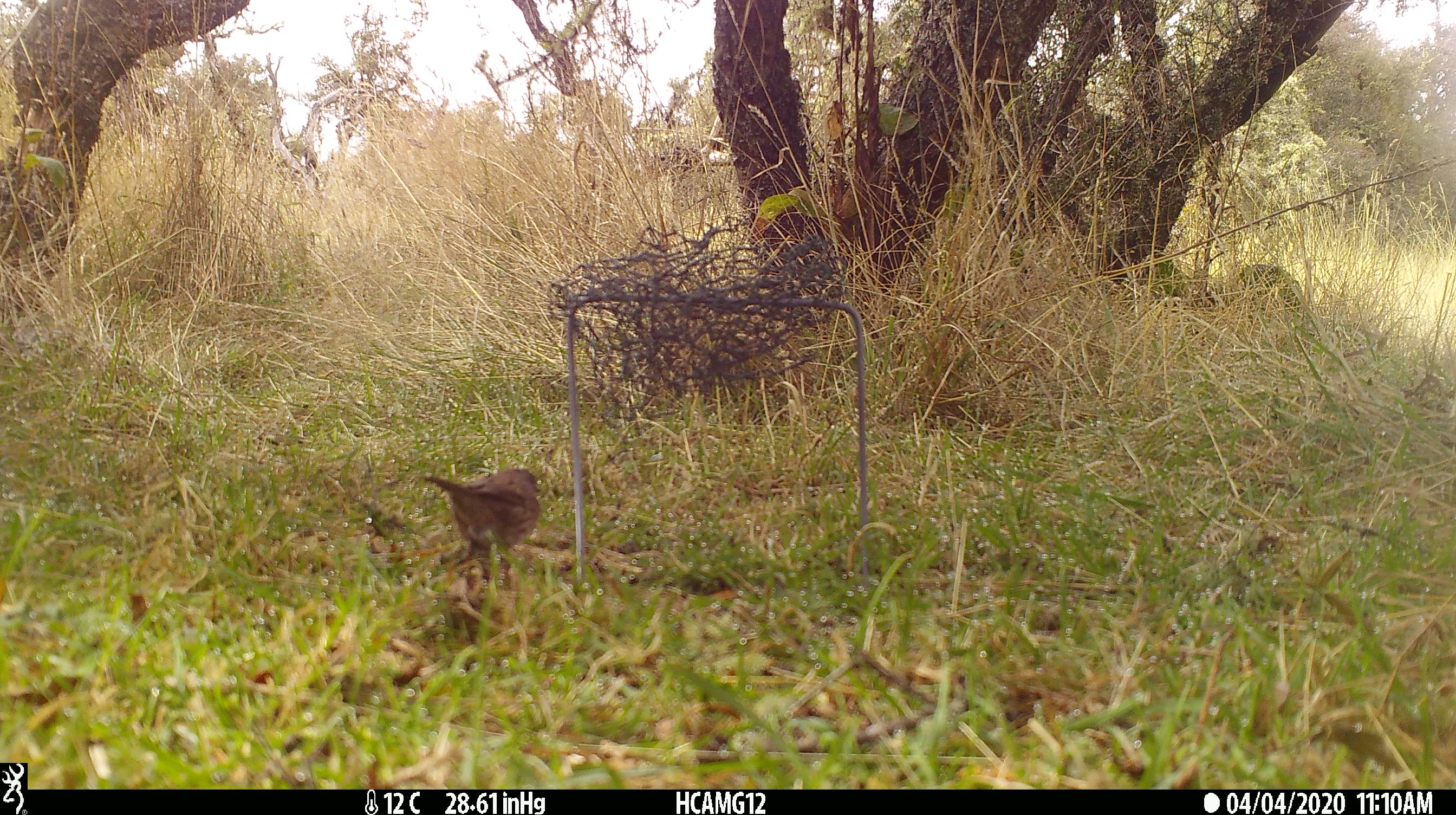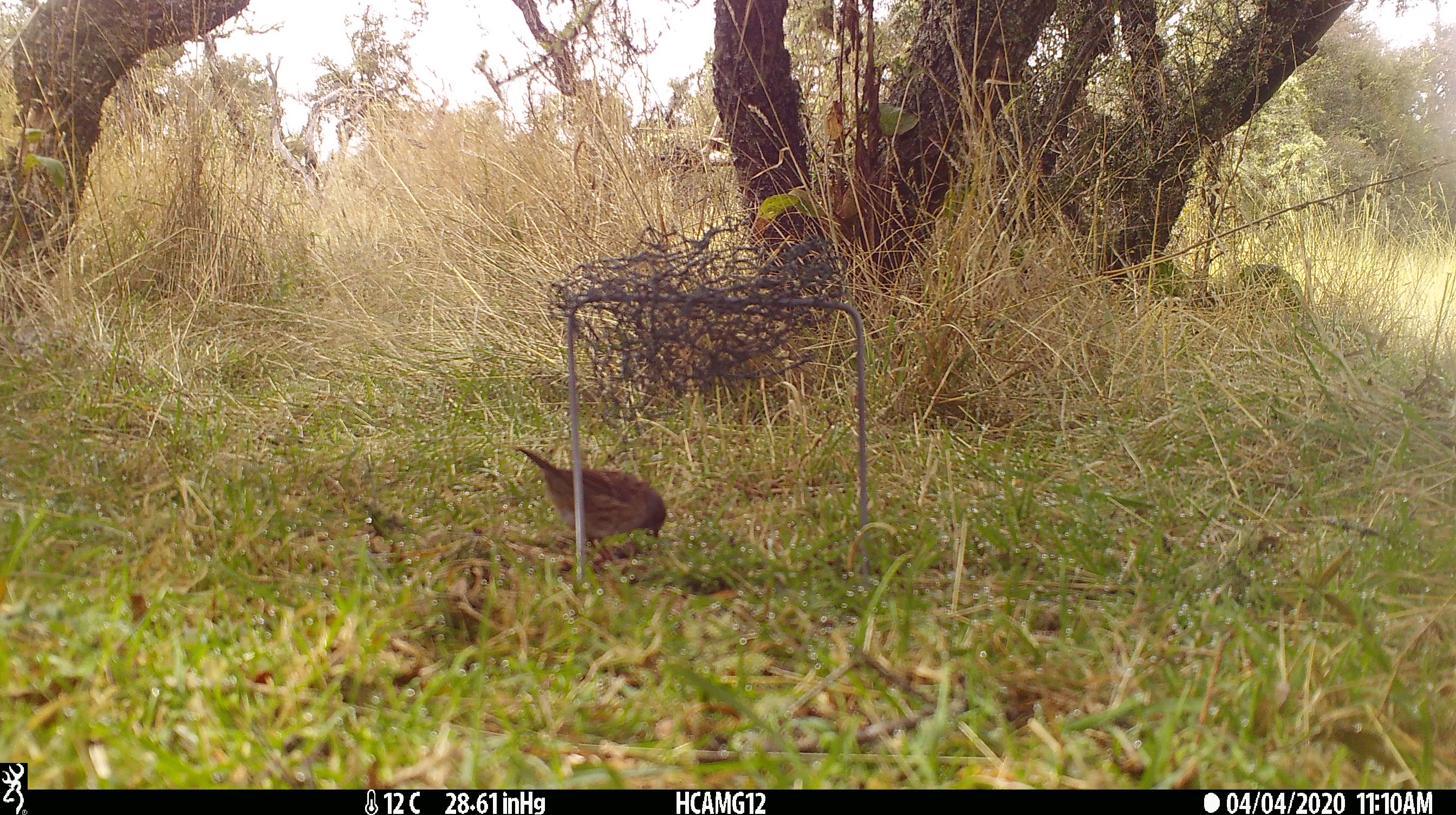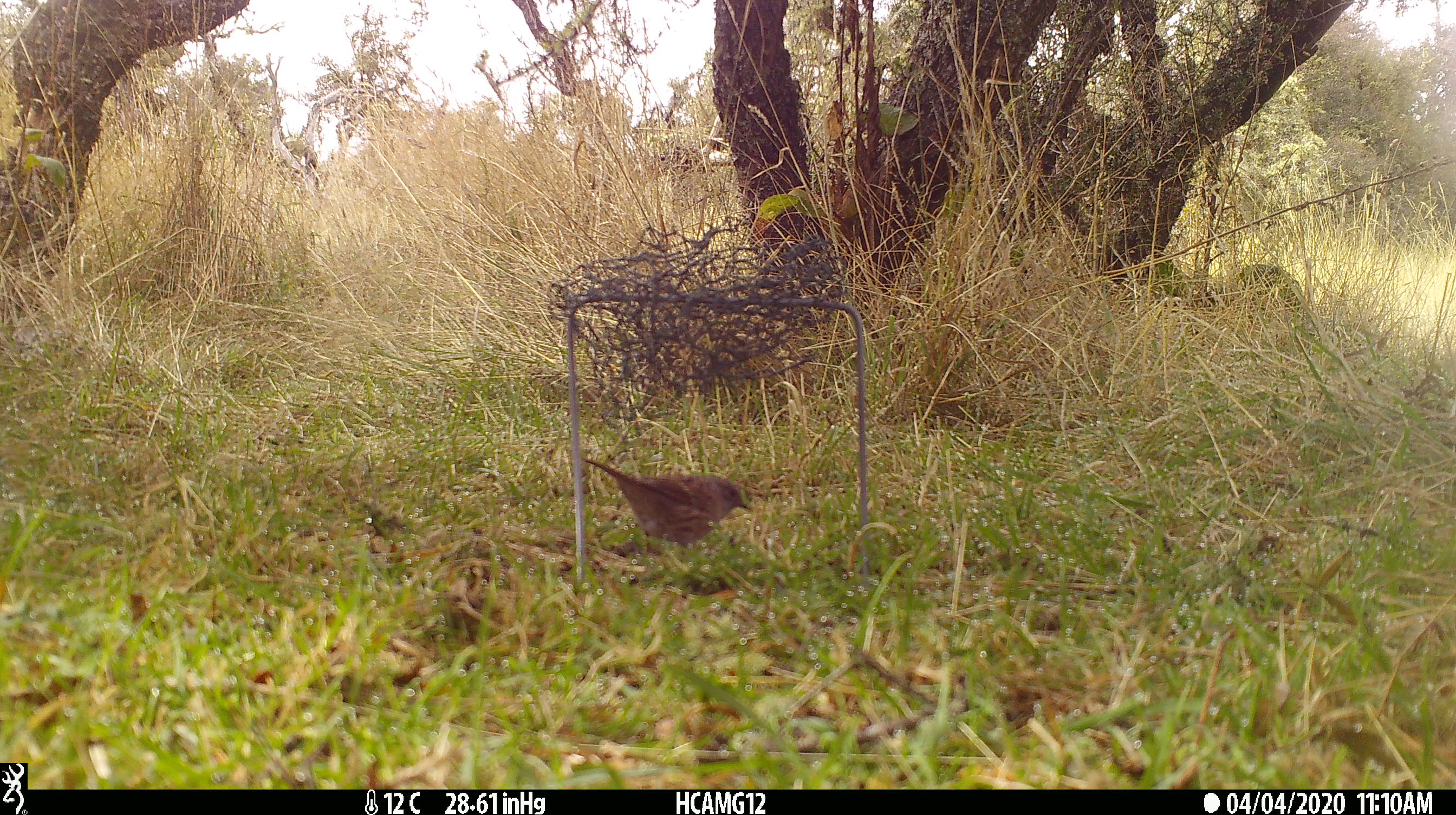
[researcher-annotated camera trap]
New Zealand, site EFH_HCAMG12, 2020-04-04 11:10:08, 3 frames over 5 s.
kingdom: Animalia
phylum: Chordata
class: Aves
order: Passeriformes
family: Prunellidae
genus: Prunella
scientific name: Prunella modularis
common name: dunnock